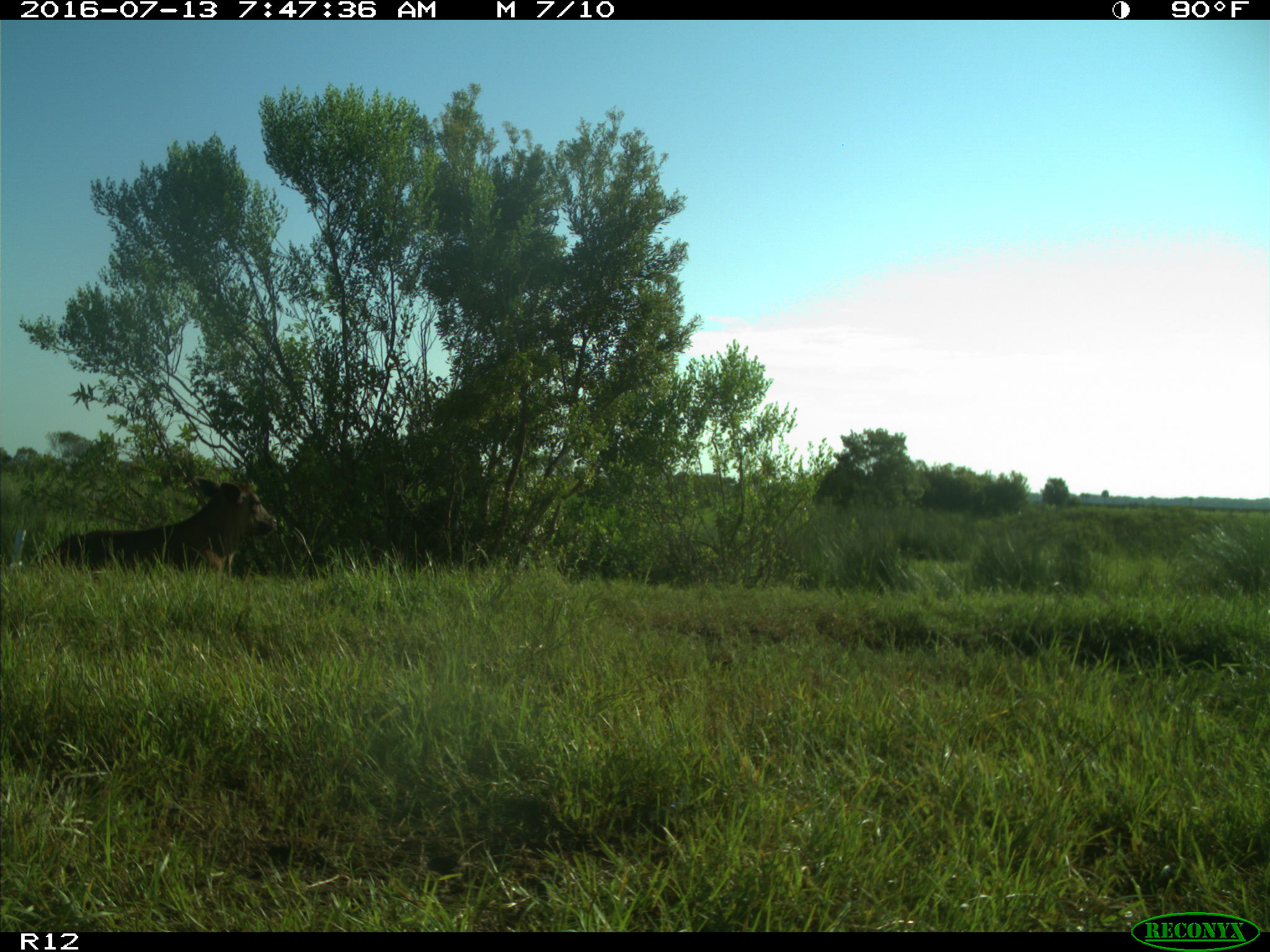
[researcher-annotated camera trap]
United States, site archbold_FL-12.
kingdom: Animalia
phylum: Chordata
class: Mammalia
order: Artiodactyla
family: Bovidae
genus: Bos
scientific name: Bos taurus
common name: domestic cow